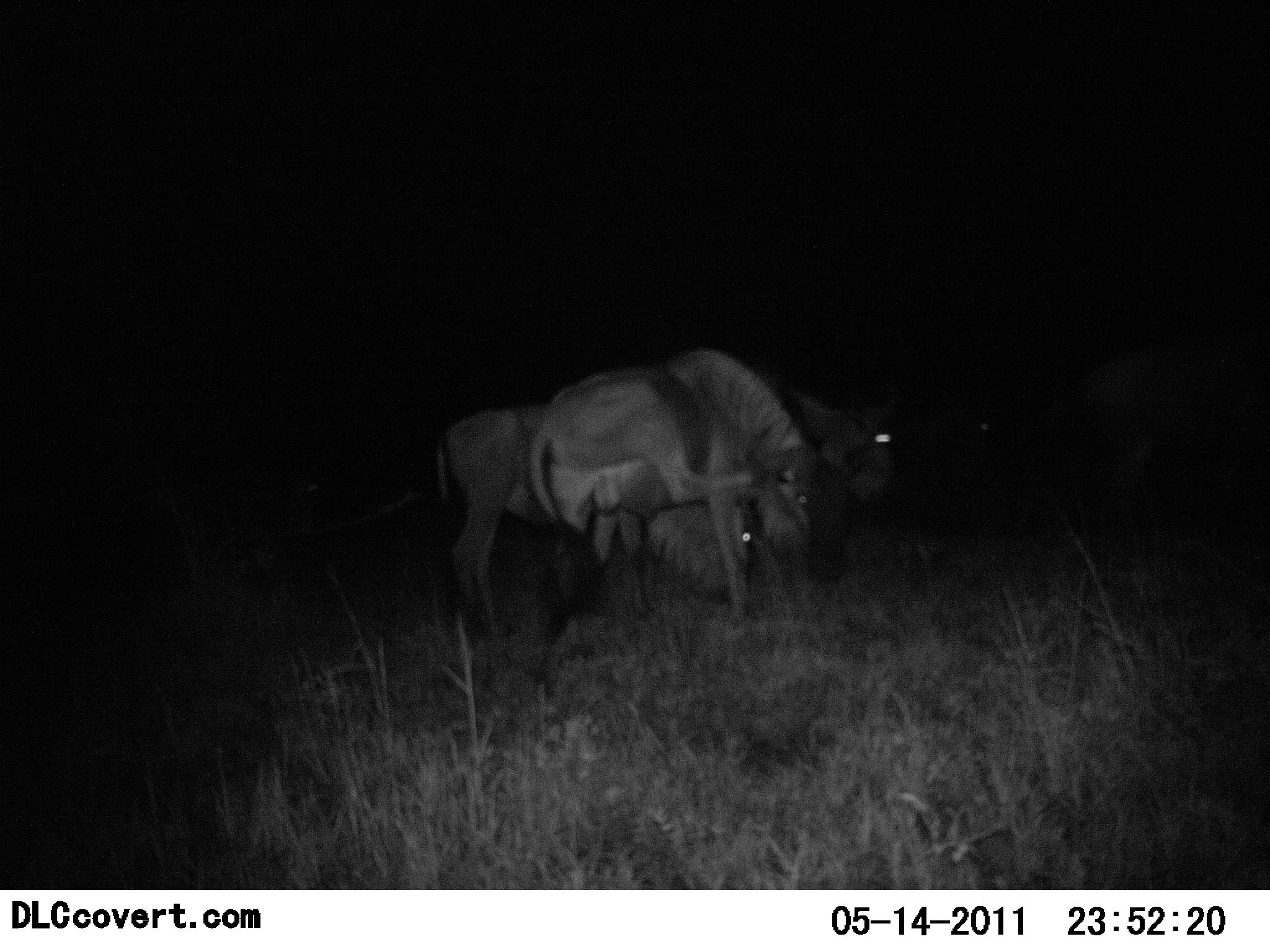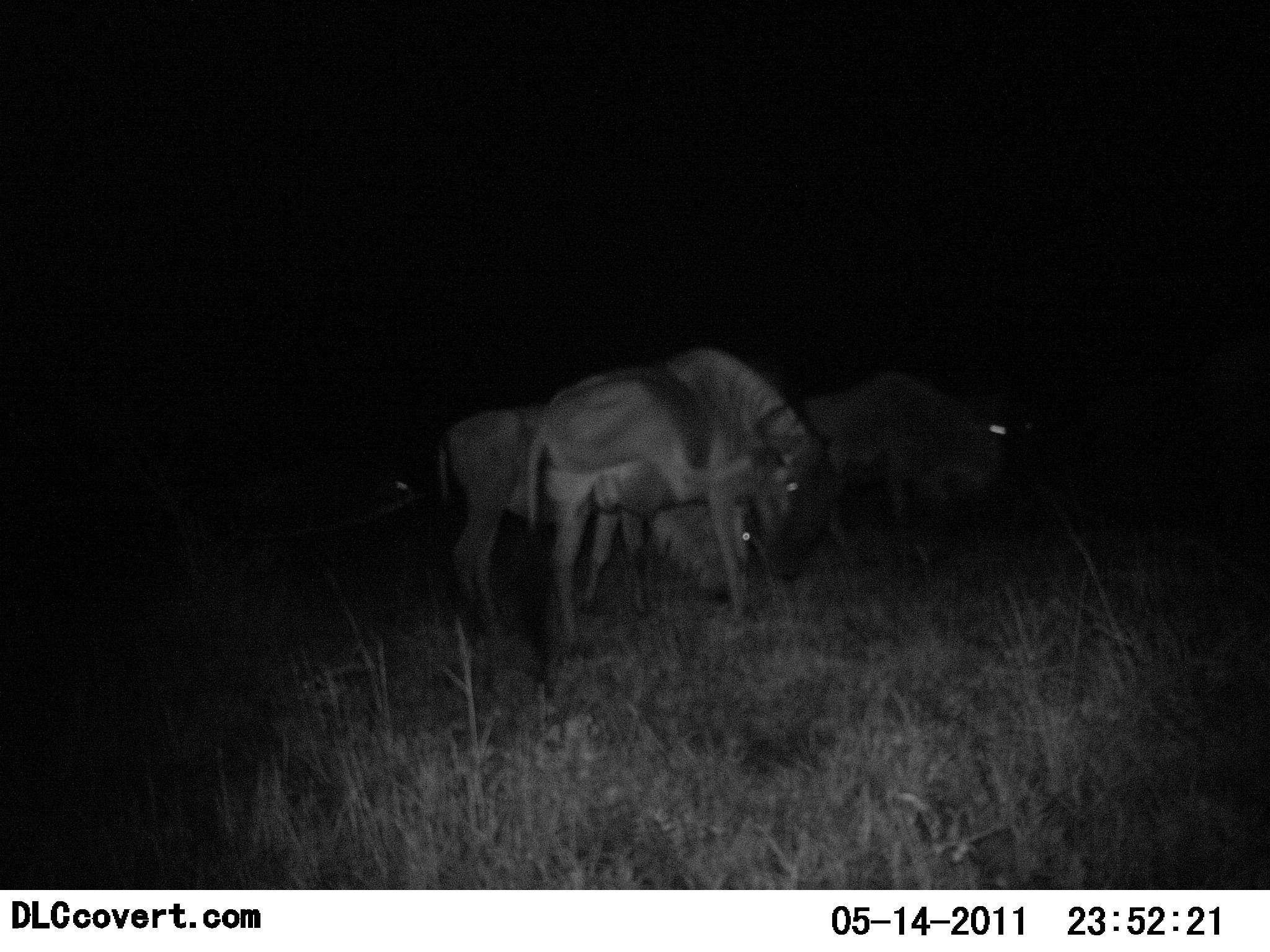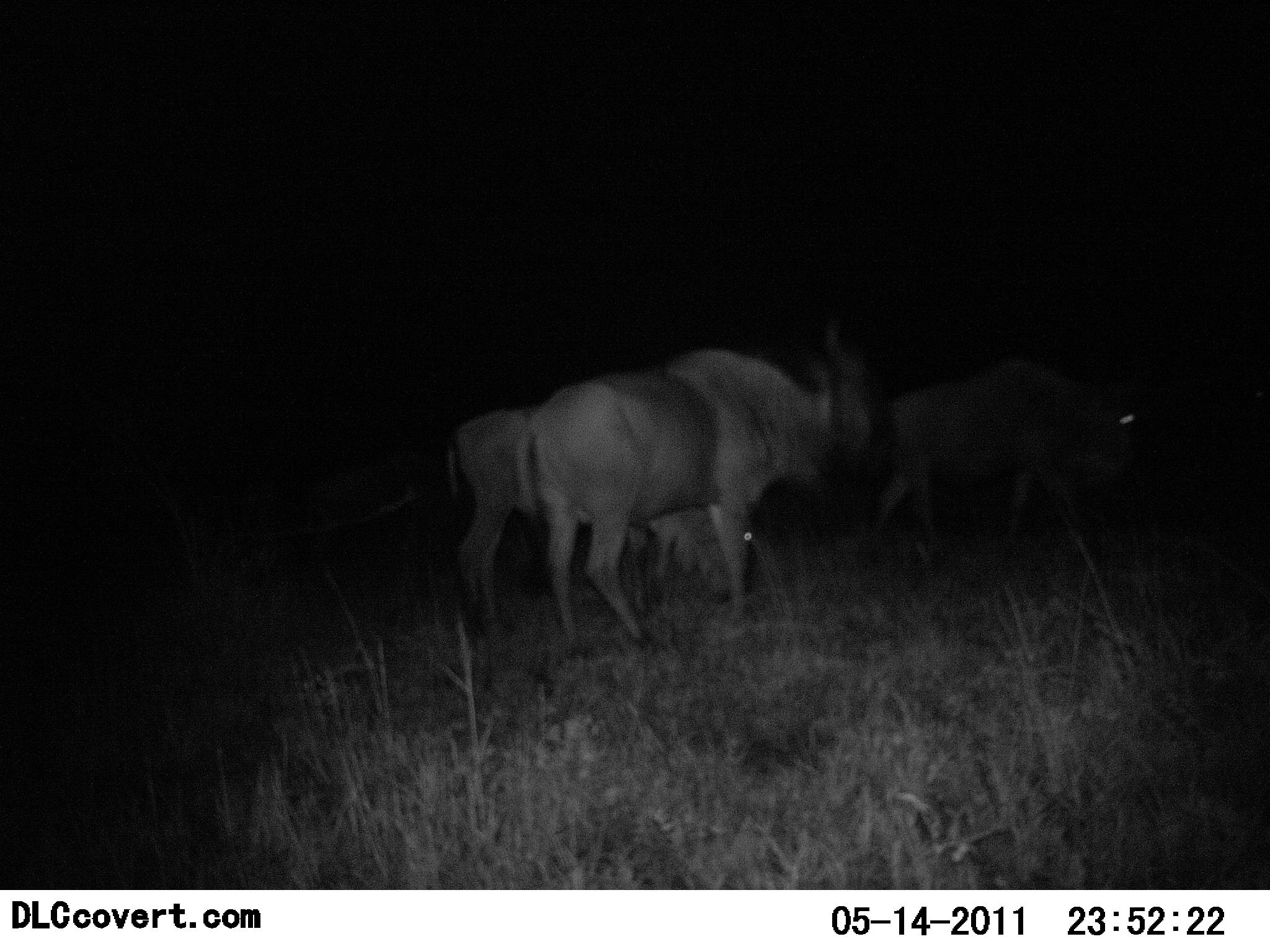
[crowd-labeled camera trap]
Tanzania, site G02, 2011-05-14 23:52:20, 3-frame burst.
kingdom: Animalia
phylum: Chordata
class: Mammalia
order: Artiodactyla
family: Bovidae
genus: Connochaetes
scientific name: Connochaetes taurinus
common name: blue wildebeest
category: wildebeest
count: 3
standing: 40%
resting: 0%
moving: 60%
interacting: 10%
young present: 0%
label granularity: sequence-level